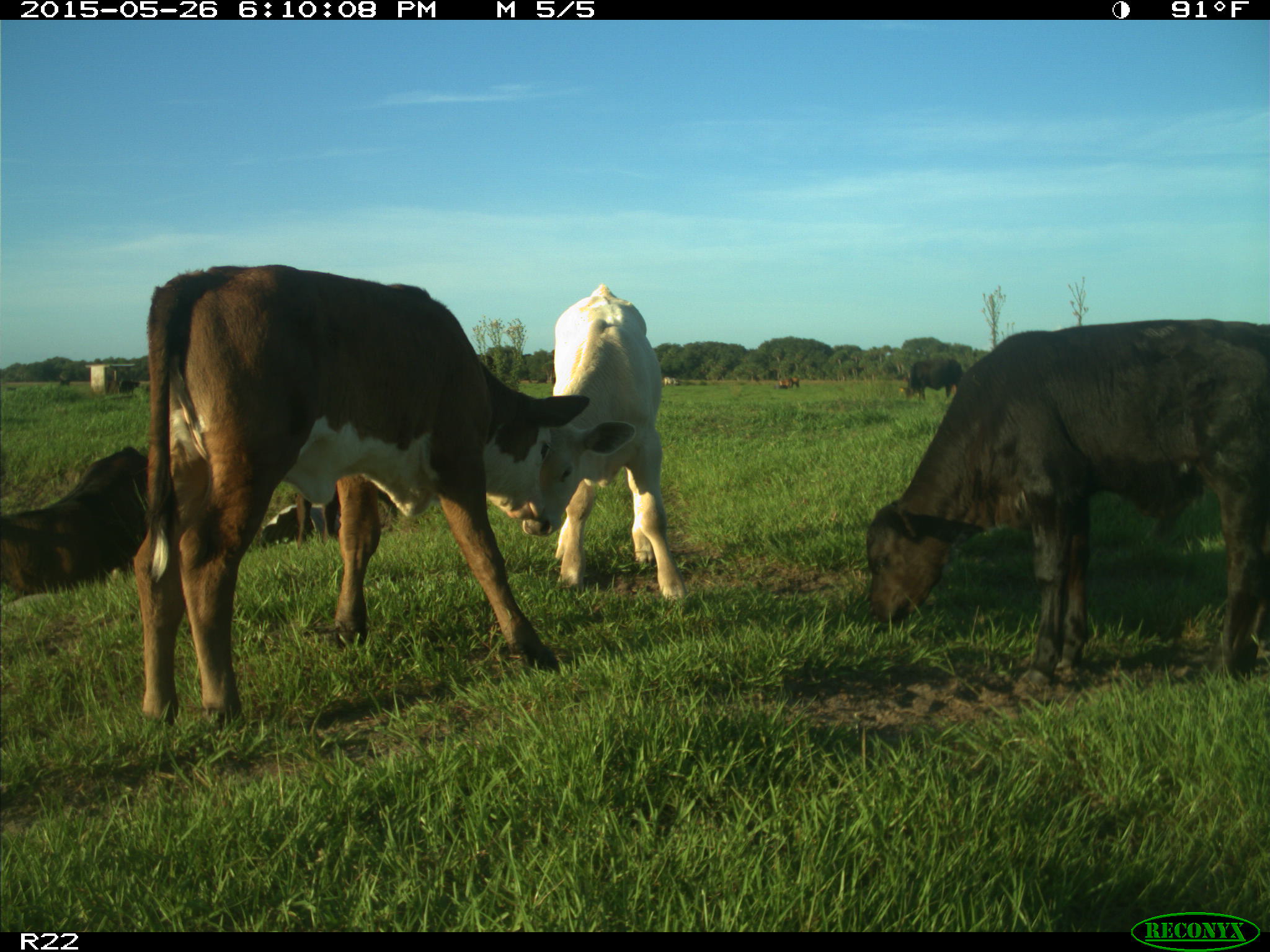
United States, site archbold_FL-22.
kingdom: Animalia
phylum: Chordata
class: Mammalia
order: Artiodactyla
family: Bovidae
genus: Bos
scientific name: Bos taurus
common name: domestic cow